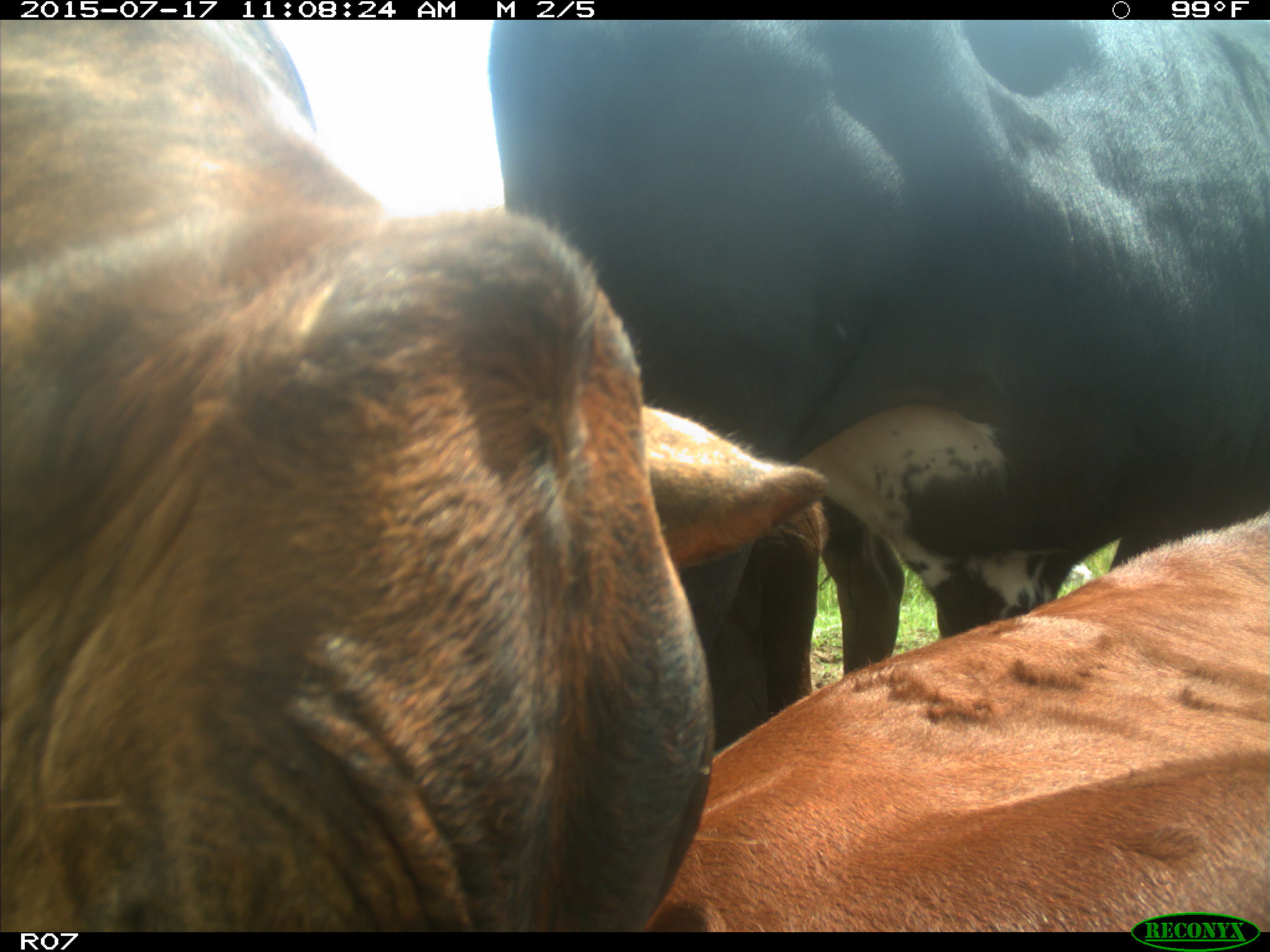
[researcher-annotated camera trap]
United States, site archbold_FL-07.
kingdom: Animalia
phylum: Chordata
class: Mammalia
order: Artiodactyla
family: Bovidae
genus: Bos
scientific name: Bos taurus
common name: domestic cow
Bos taurus (domestic cow).